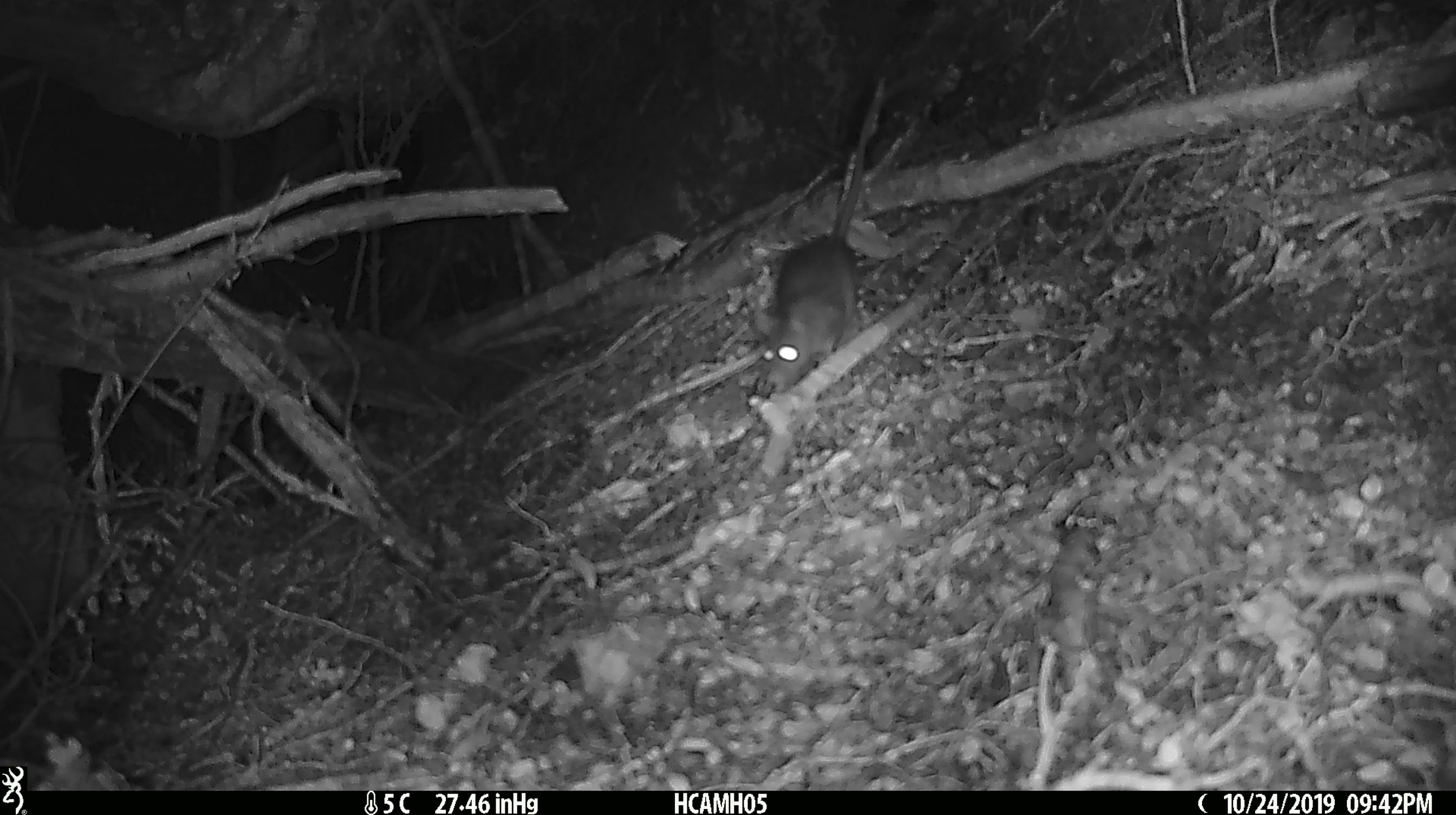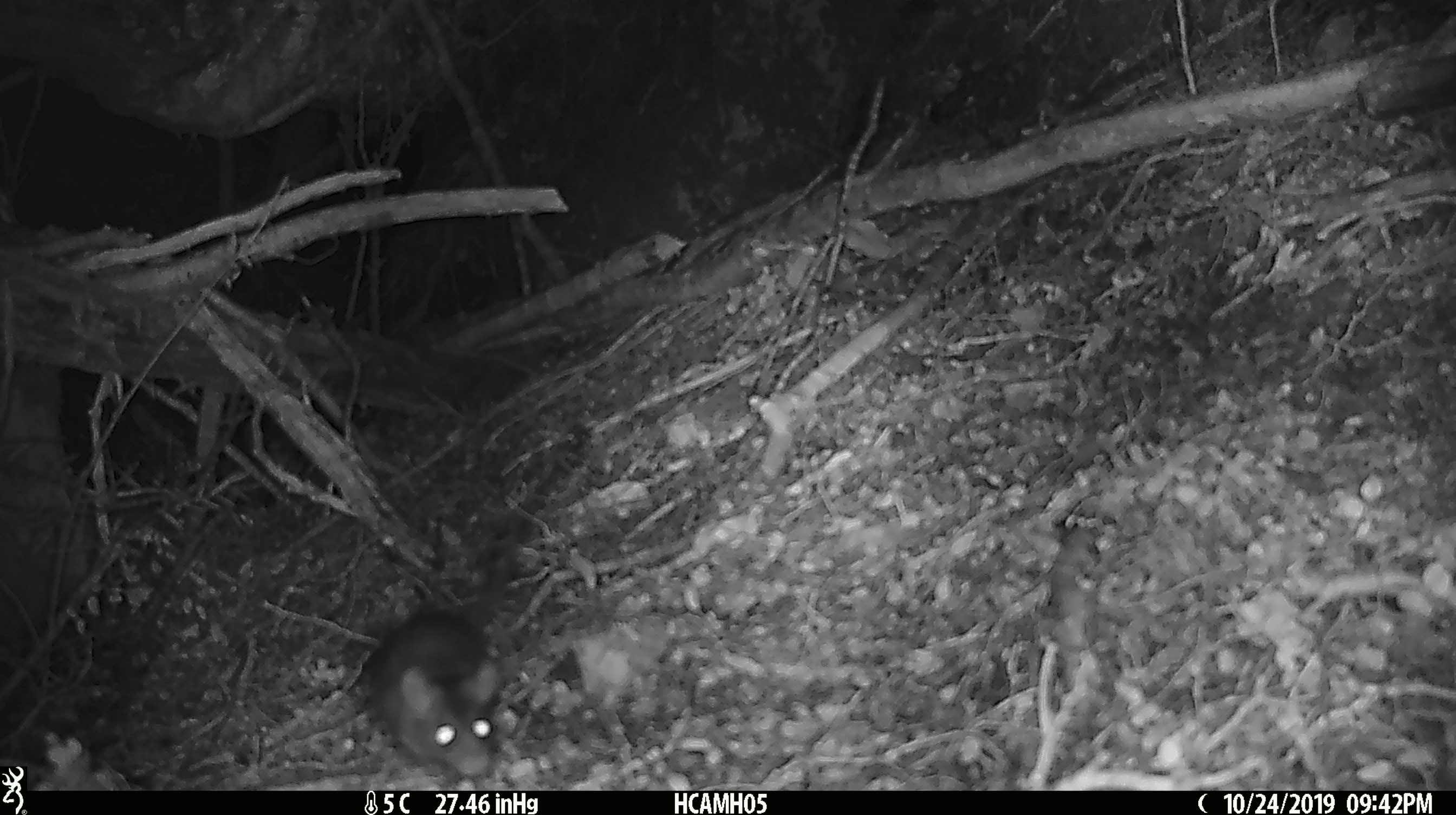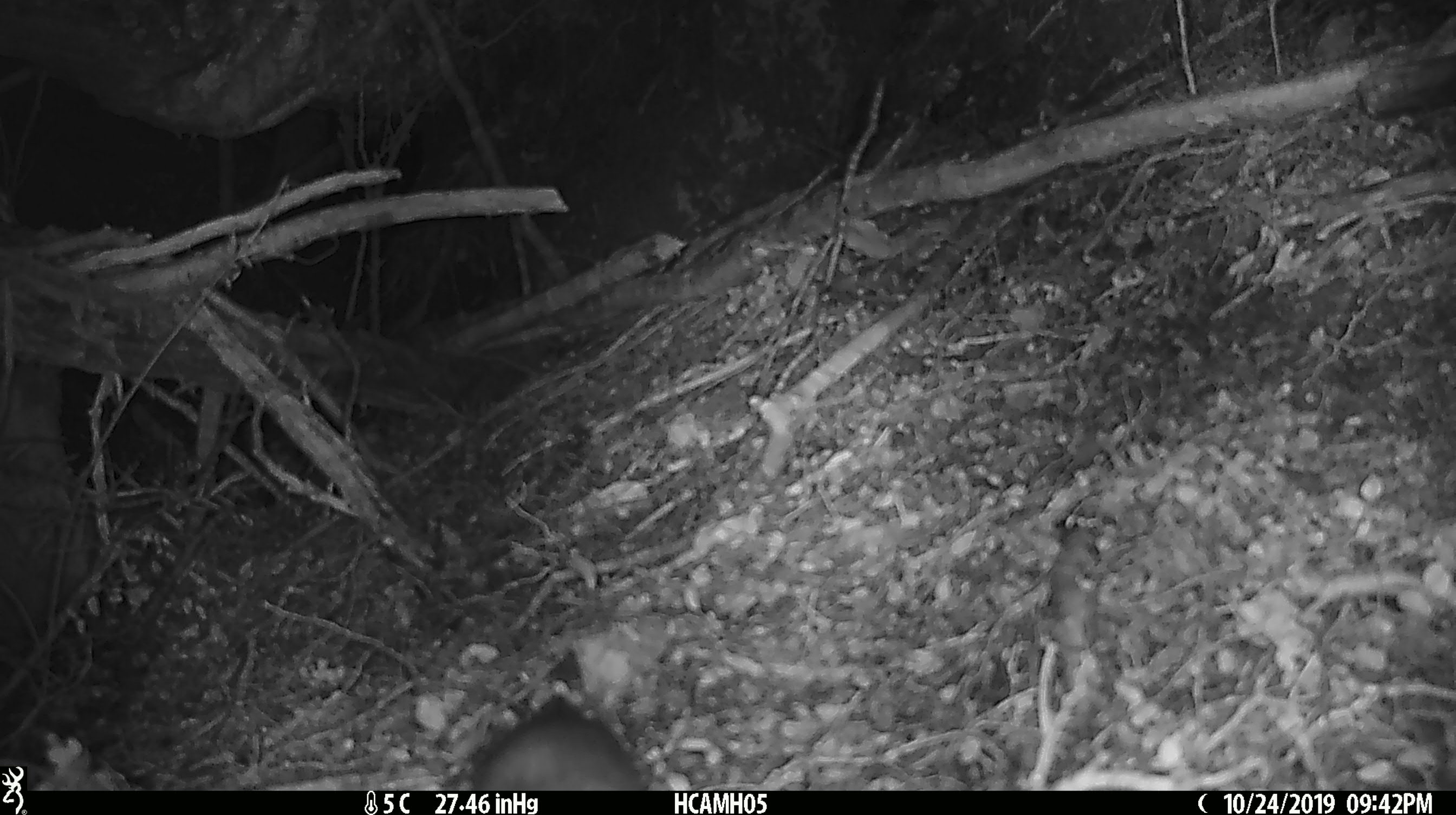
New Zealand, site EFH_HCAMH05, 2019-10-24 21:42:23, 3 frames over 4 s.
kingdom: Animalia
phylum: Chordata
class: Mammalia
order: Rodentia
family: Muridae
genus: Mus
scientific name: Mus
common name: mouse